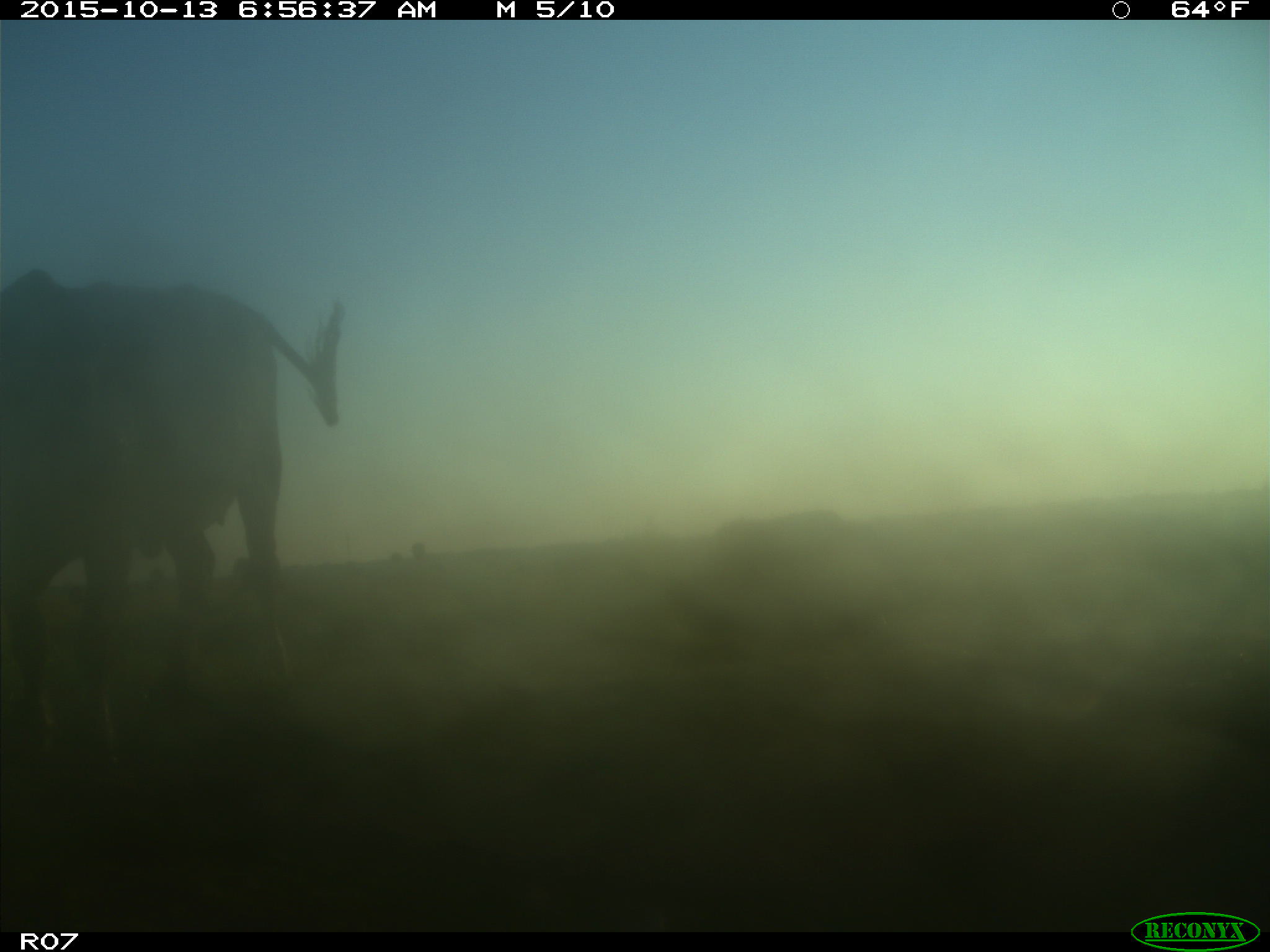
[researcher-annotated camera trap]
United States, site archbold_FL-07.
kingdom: Animalia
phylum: Chordata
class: Mammalia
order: Artiodactyla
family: Bovidae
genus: Bos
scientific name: Bos taurus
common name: domestic cow